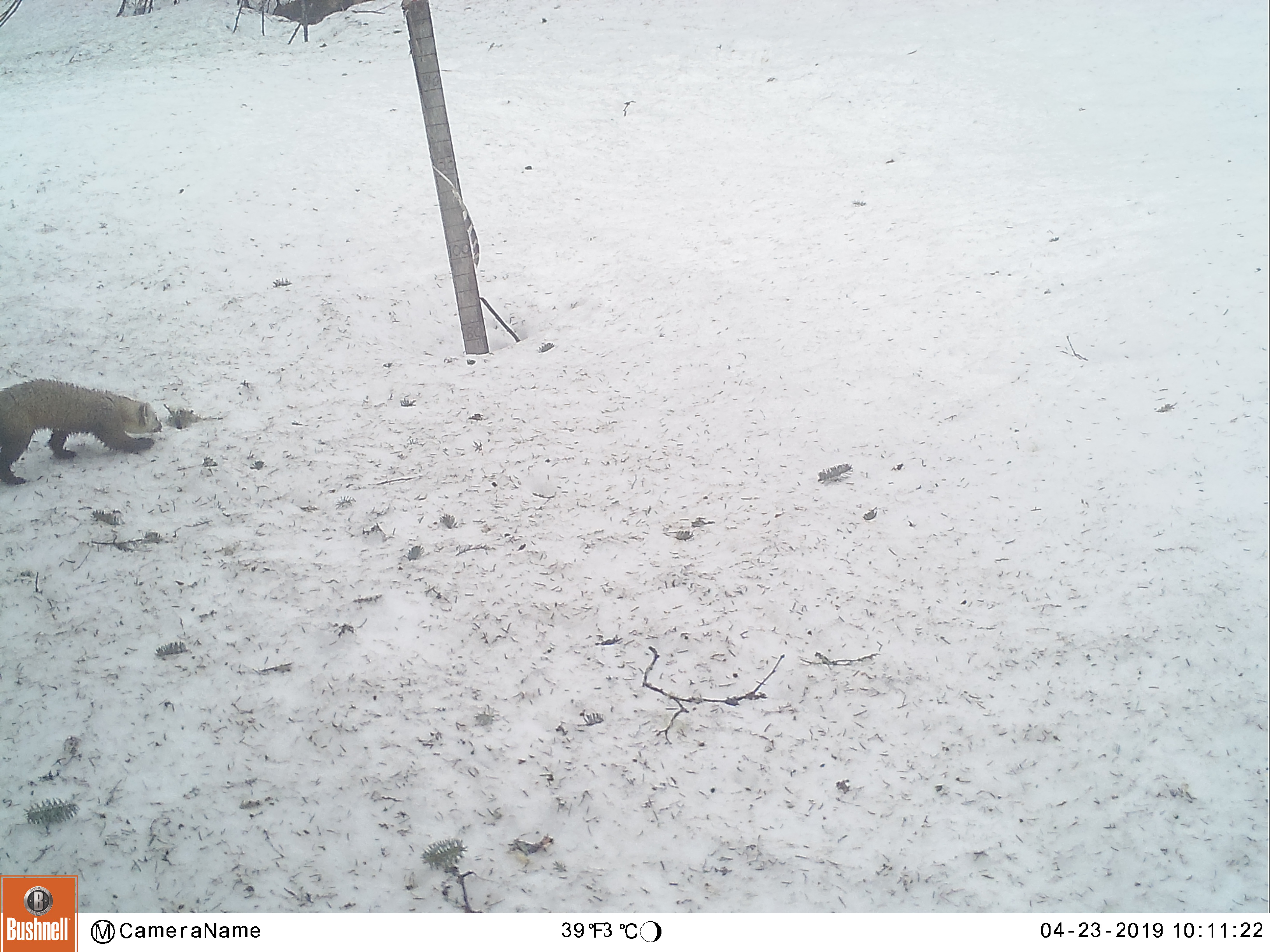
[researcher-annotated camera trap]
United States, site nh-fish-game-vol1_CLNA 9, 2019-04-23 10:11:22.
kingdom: Animalia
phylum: Chordata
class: Mammalia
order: Carnivora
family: Mustelidae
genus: Martes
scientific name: Martes americana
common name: american marten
American marten (Martes americana).